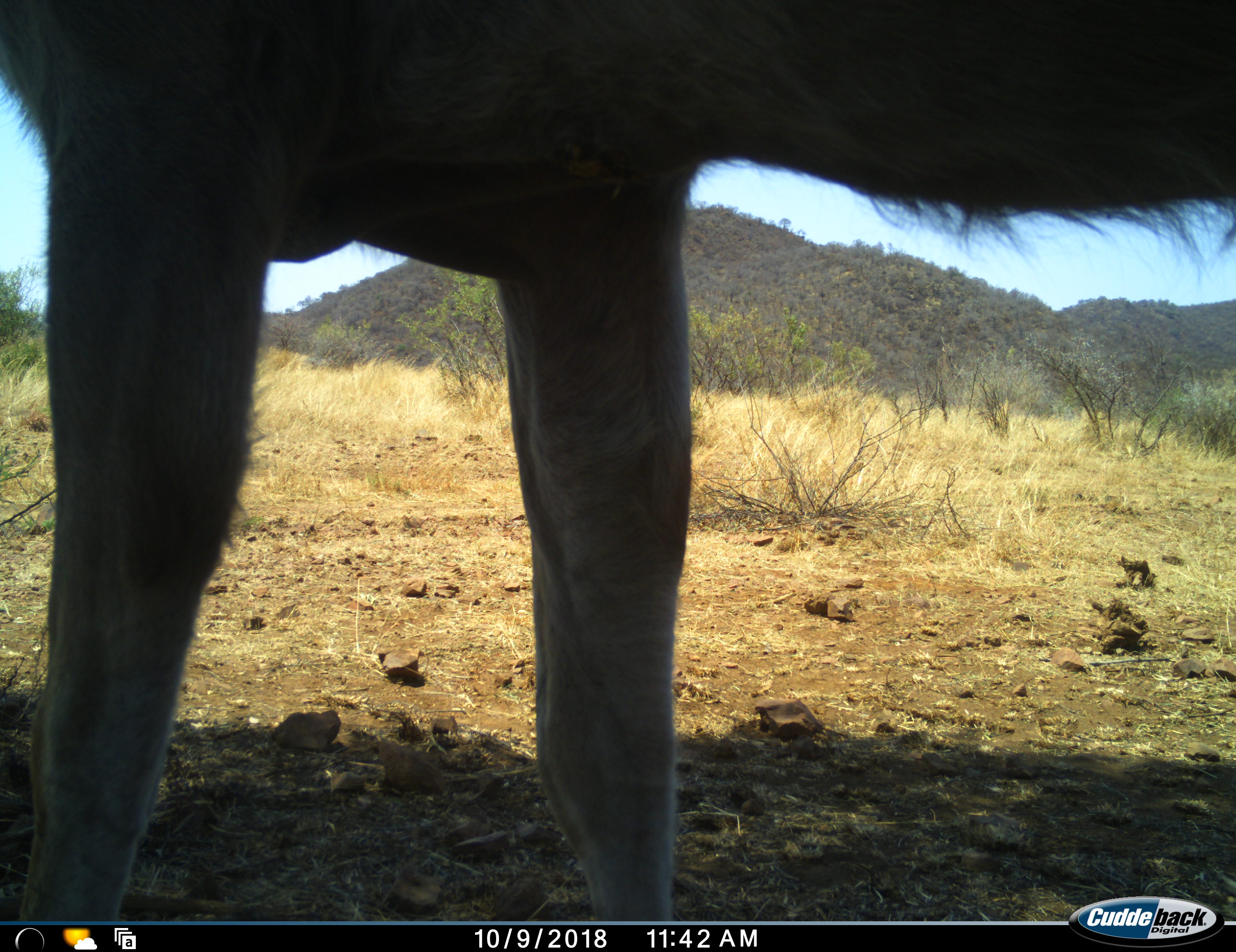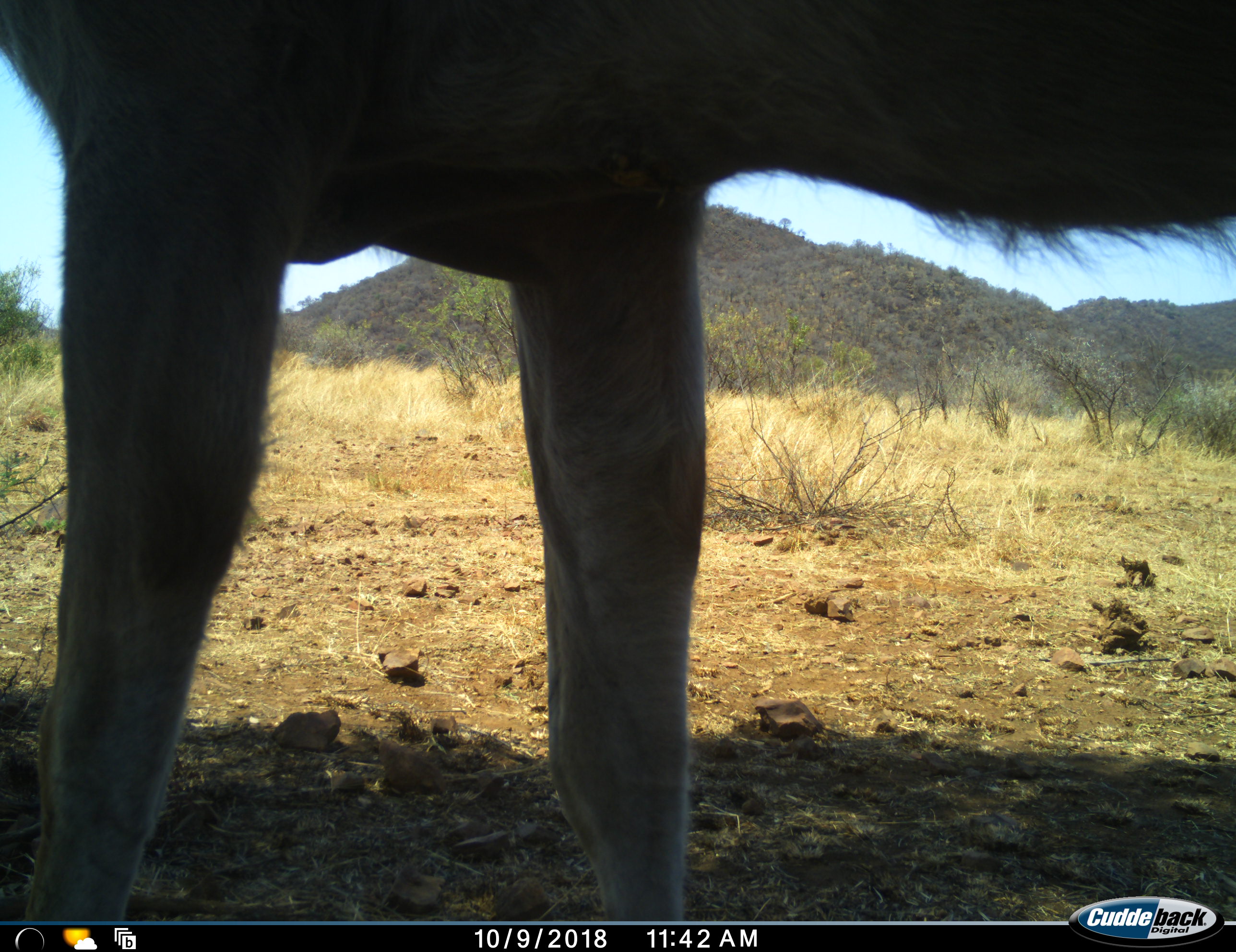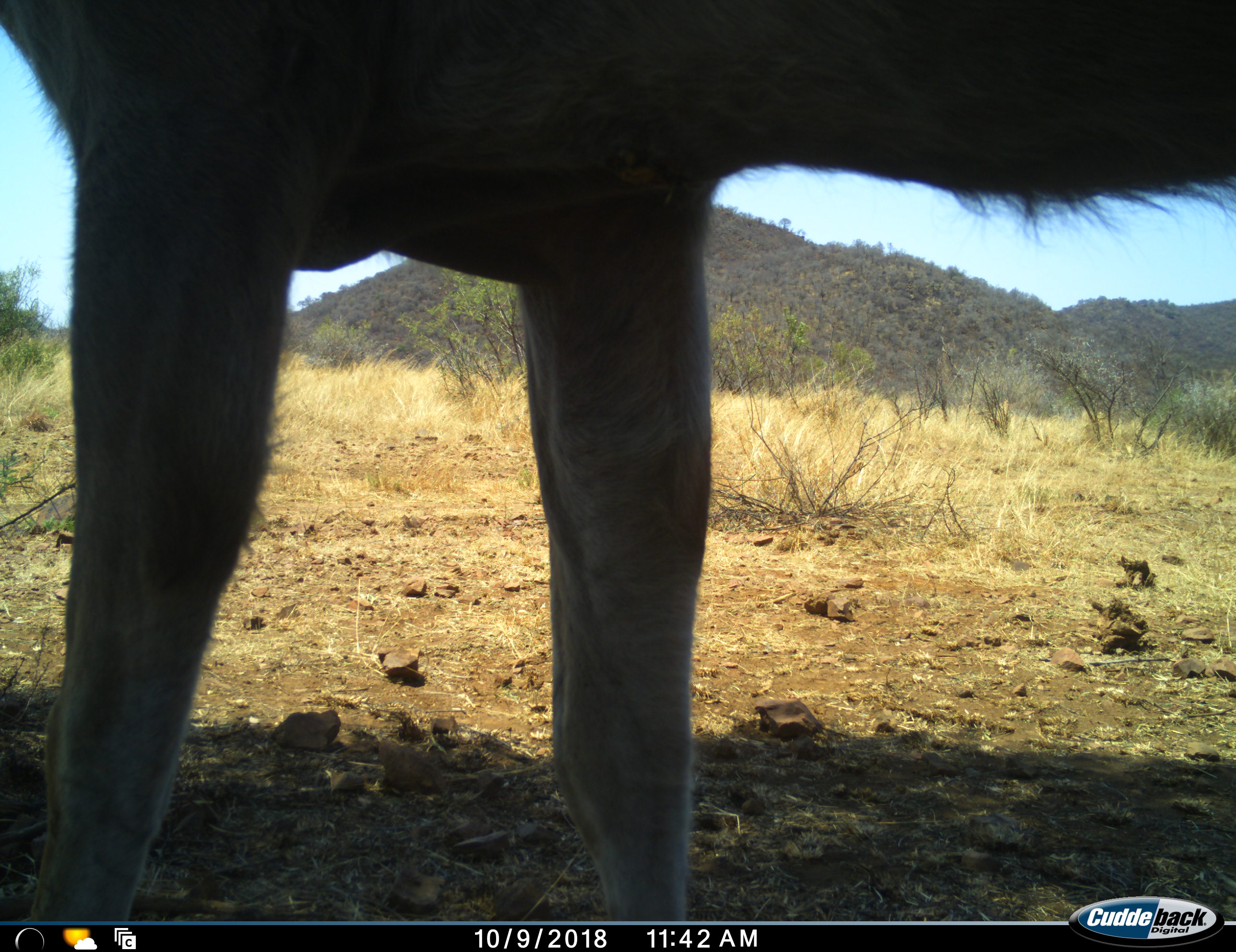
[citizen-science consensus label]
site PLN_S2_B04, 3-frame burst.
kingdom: Animalia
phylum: Chordata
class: Mammalia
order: Artiodactyla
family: Bovidae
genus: Tragelaphus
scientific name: Tragelaphus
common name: kudu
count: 1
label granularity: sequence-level